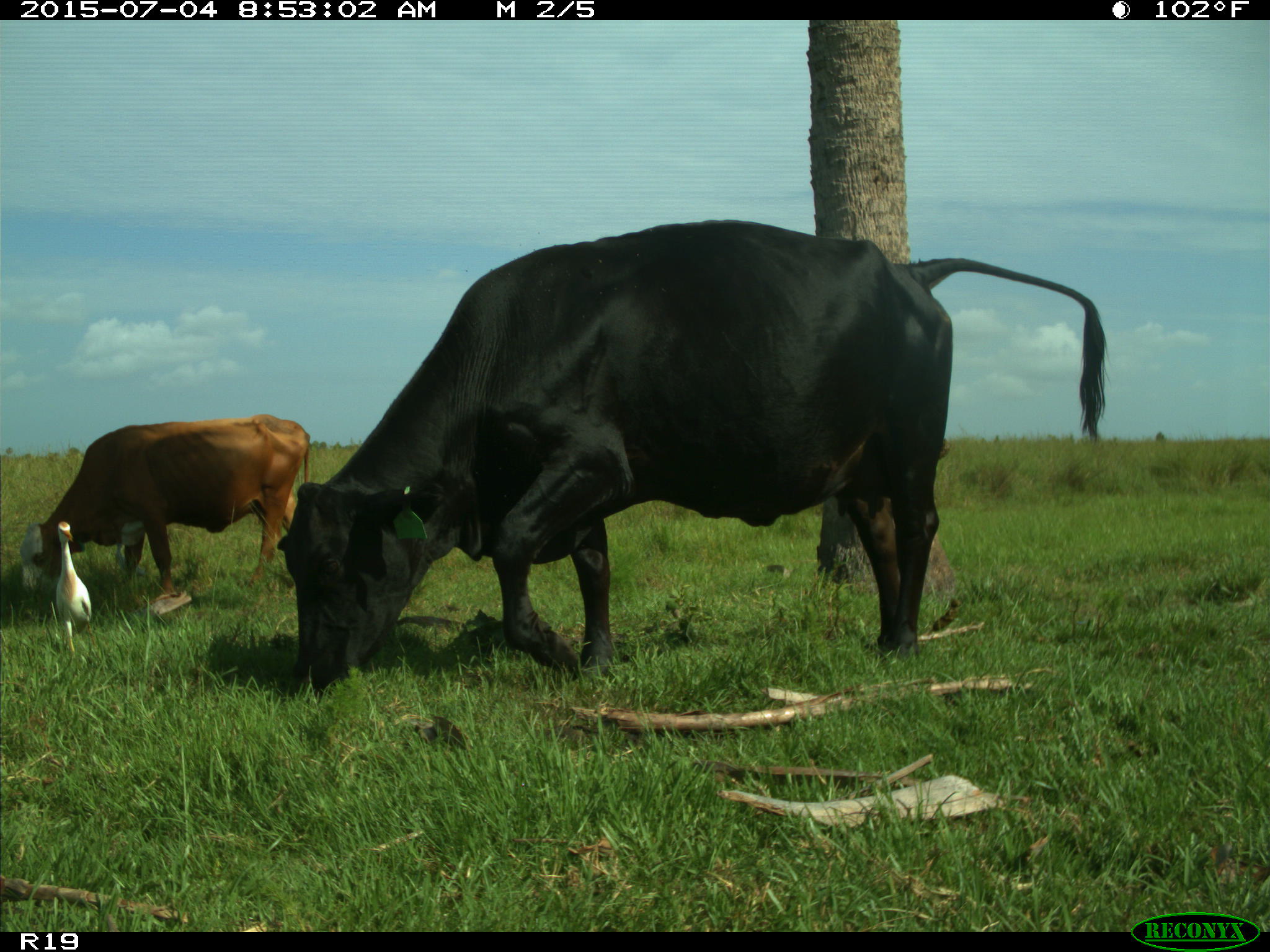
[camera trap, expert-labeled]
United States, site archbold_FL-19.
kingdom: Animalia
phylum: Chordata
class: Mammalia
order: Artiodactyla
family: Bovidae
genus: Bos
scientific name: Bos taurus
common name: domestic cow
Bos taurus (domestic cow).